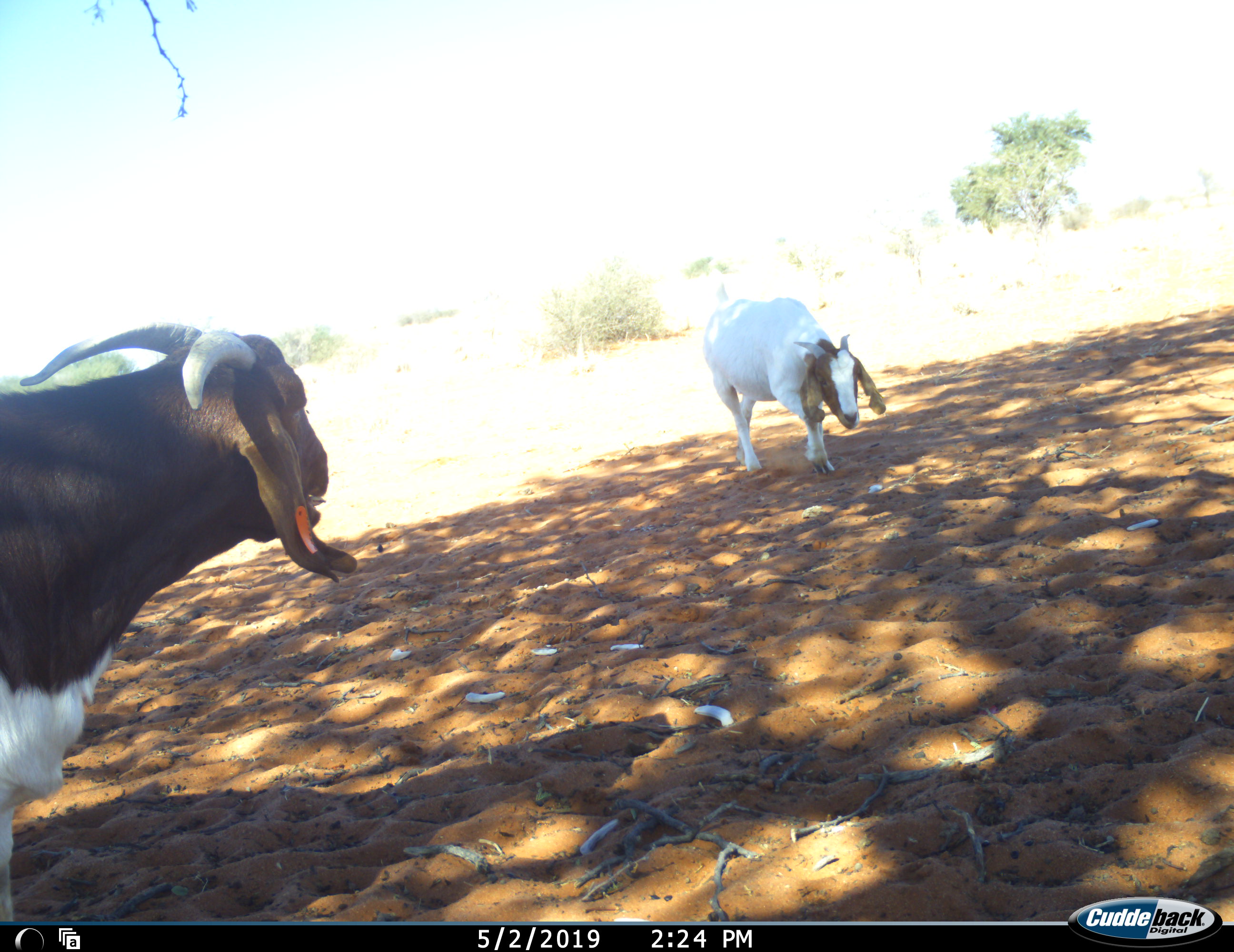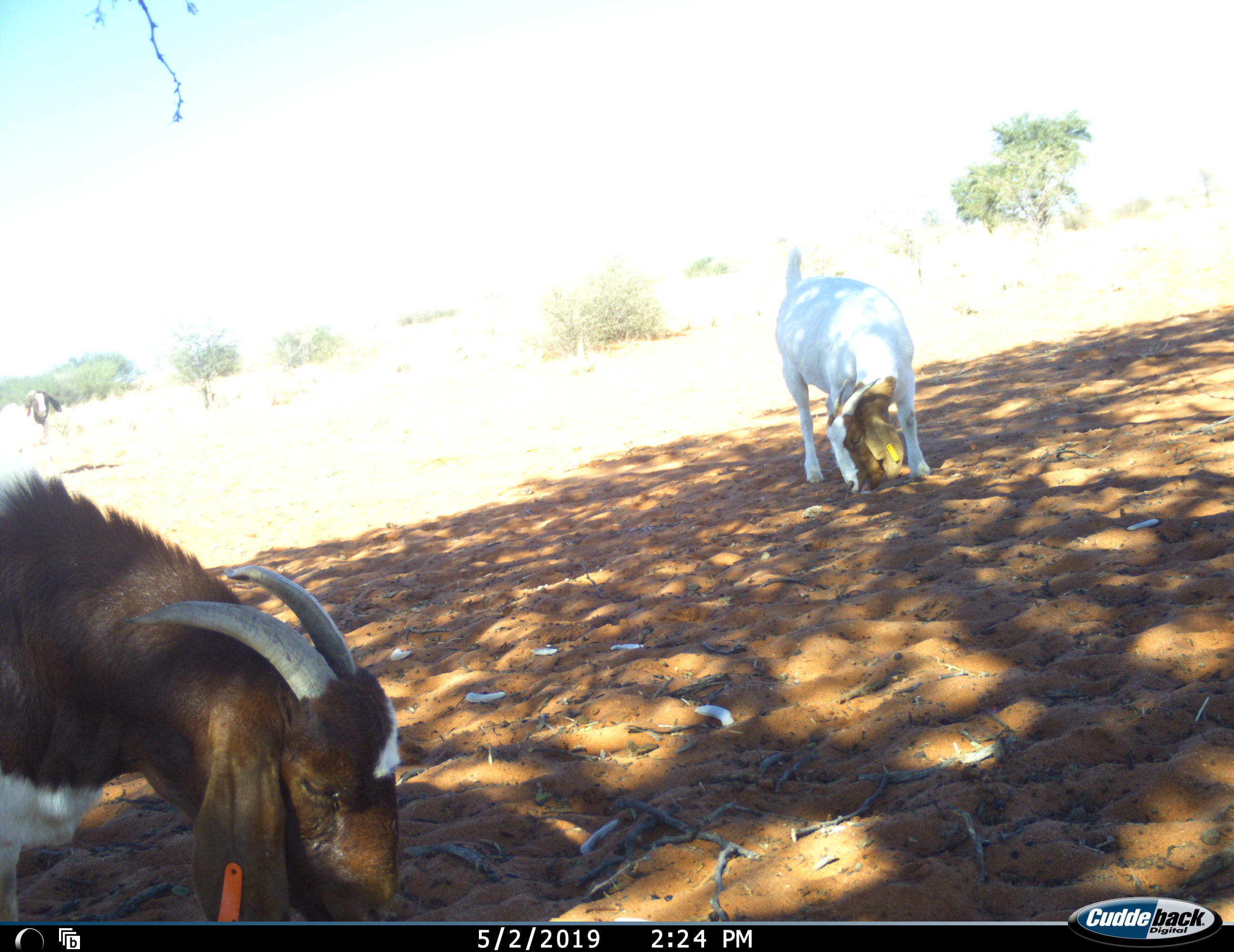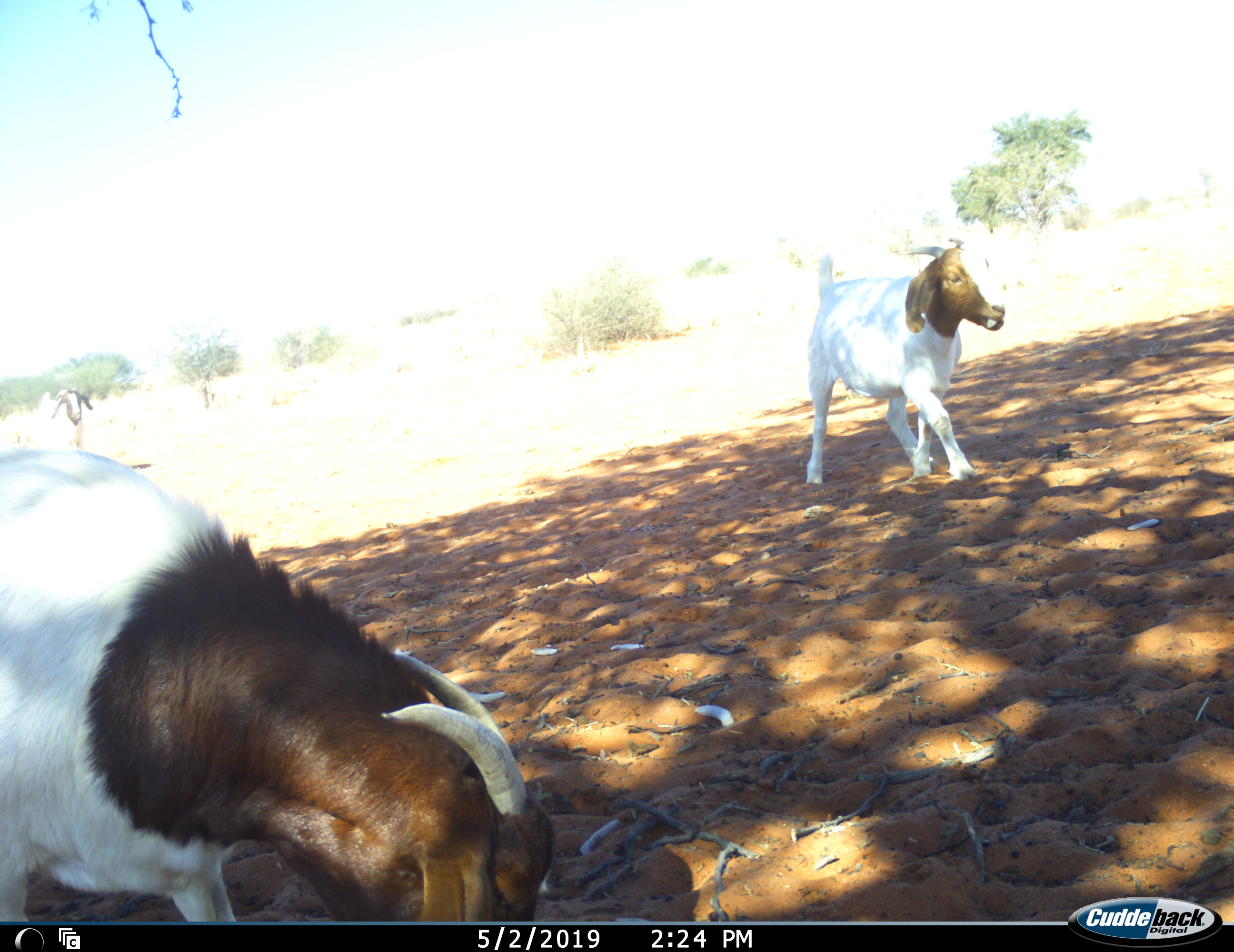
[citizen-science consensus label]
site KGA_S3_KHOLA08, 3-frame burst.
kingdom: Animalia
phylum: Chordata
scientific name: Vertebrata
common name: domestic animal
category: domesticanimal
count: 2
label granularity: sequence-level